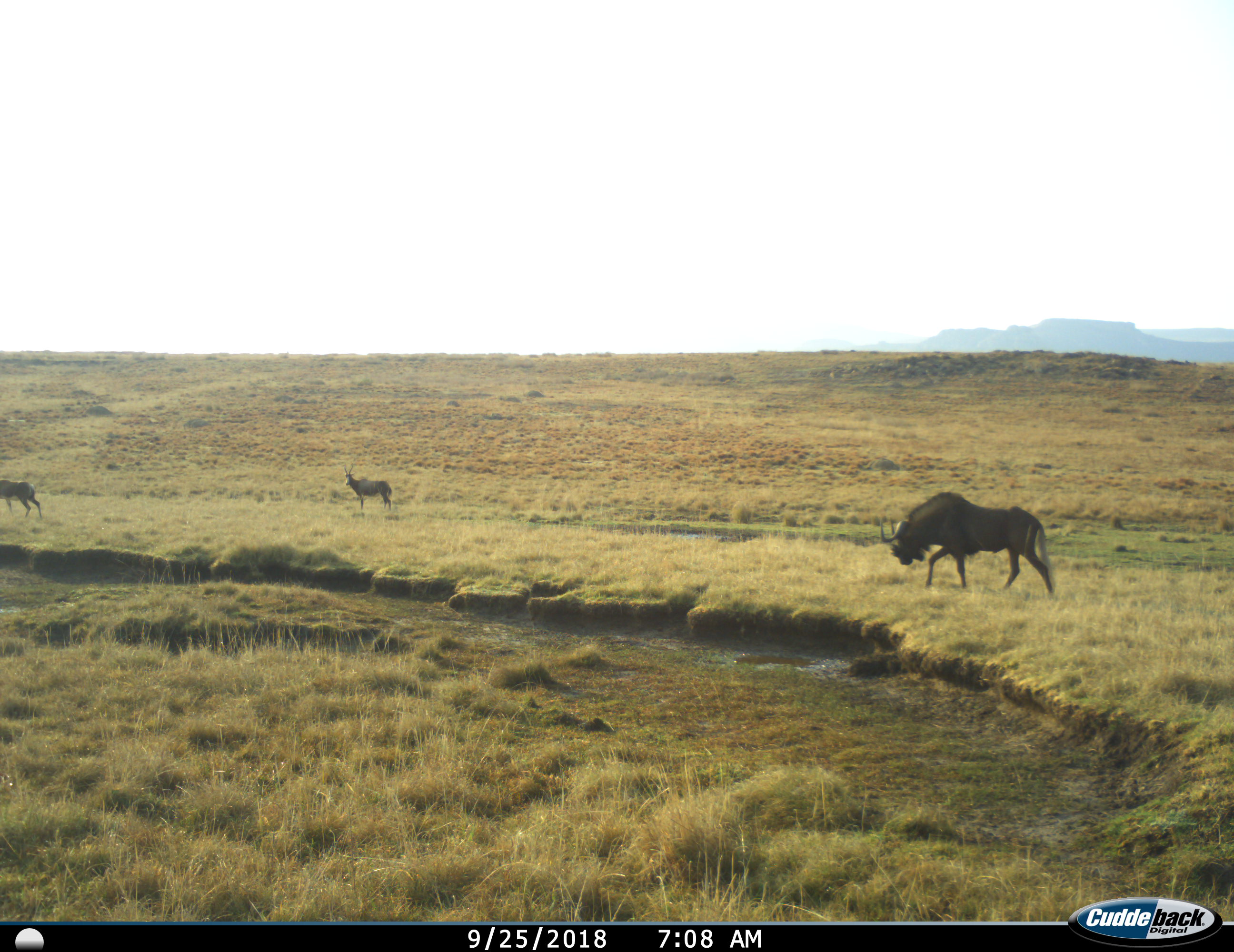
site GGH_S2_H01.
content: unidentified animal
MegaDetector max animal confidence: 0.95